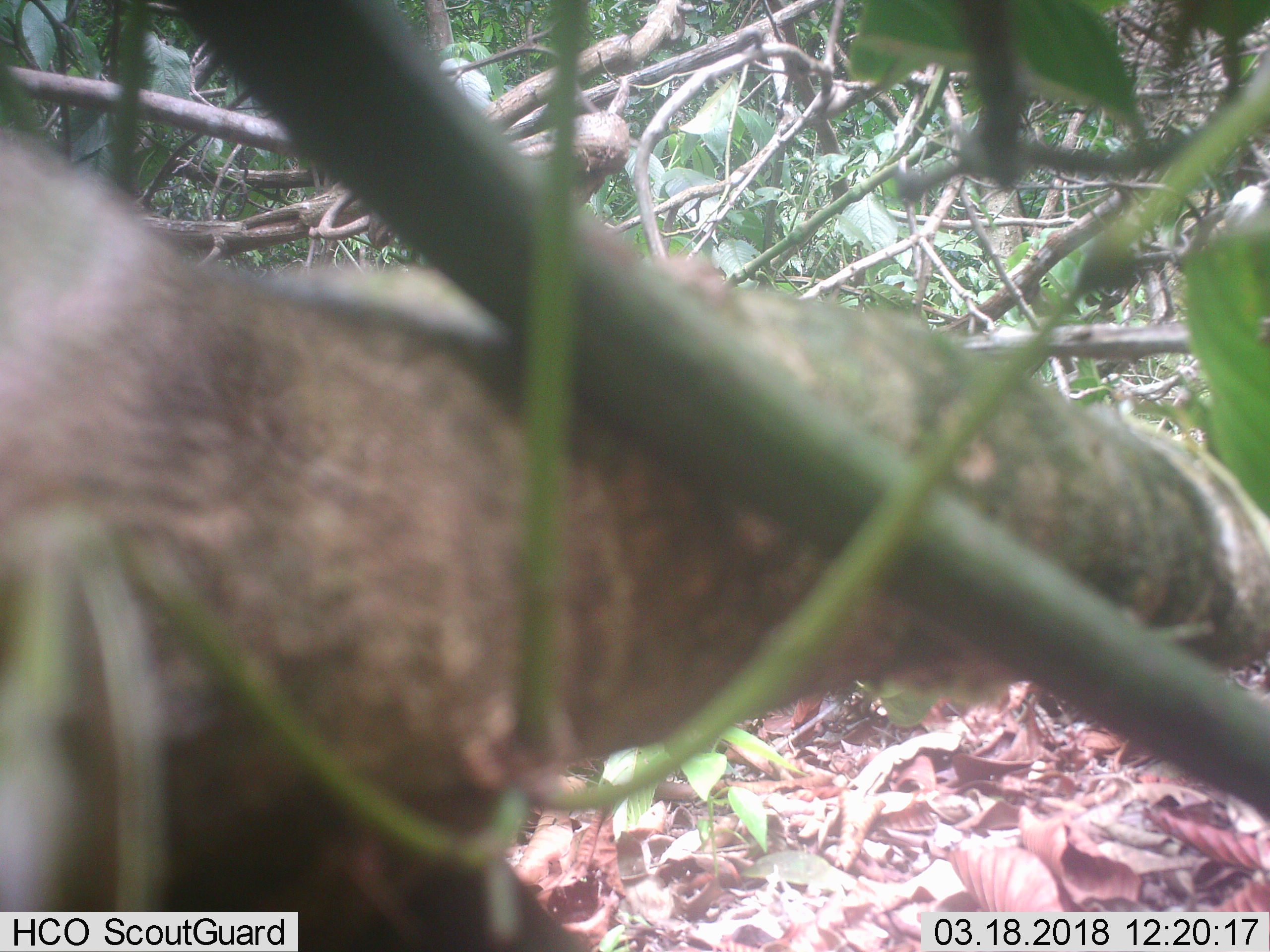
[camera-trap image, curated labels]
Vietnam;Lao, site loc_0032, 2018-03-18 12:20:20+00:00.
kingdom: Animalia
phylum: Chordata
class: Mammalia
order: Artiodactyla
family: Cervidae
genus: Muntiacus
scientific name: Muntiacus vuquangensis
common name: large-antlered muntjac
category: large antlered muntjac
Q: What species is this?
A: Large antlered muntjac (large-antlered muntjac) (Muntiacus vuquangensis).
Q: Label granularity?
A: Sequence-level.